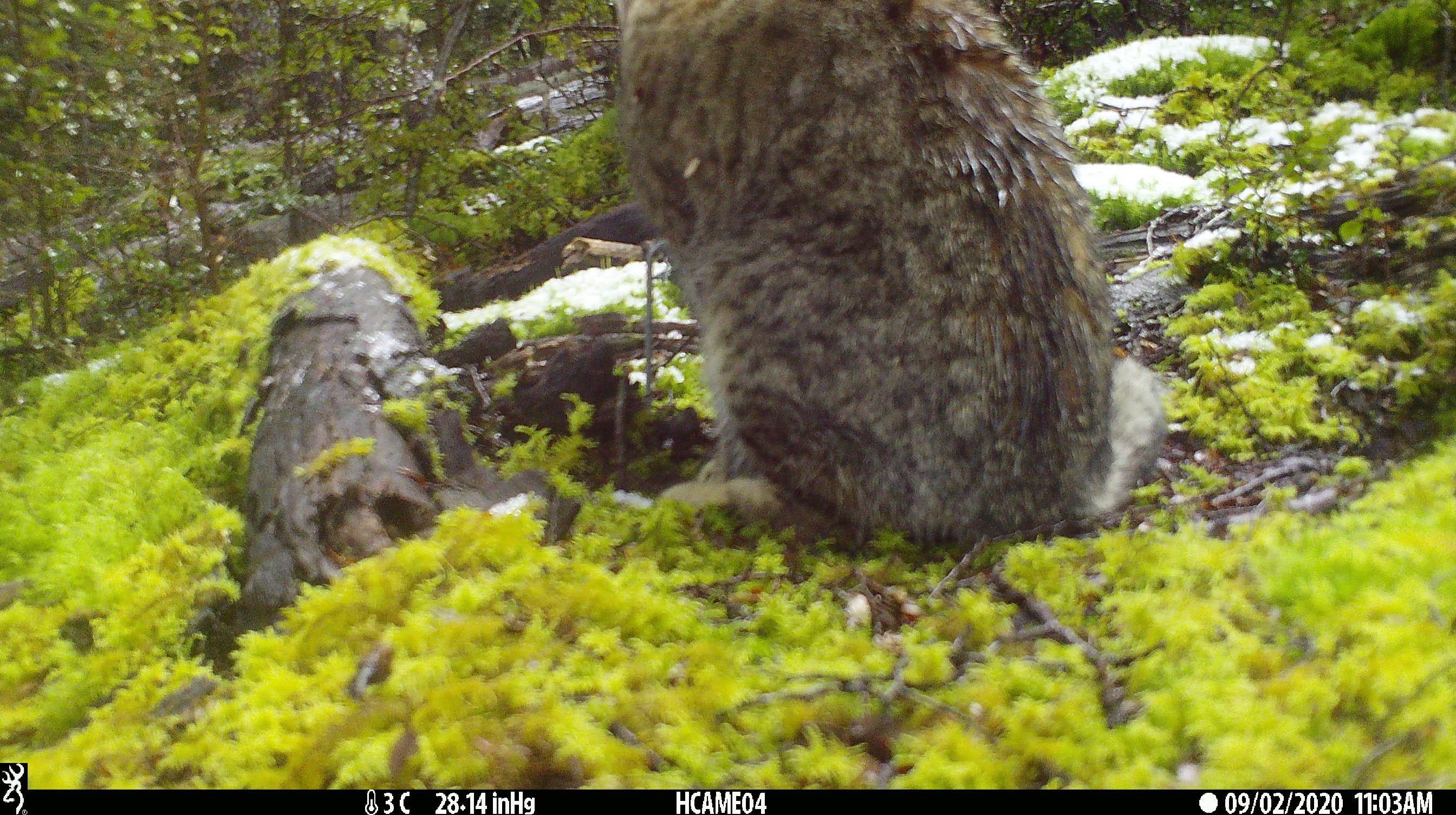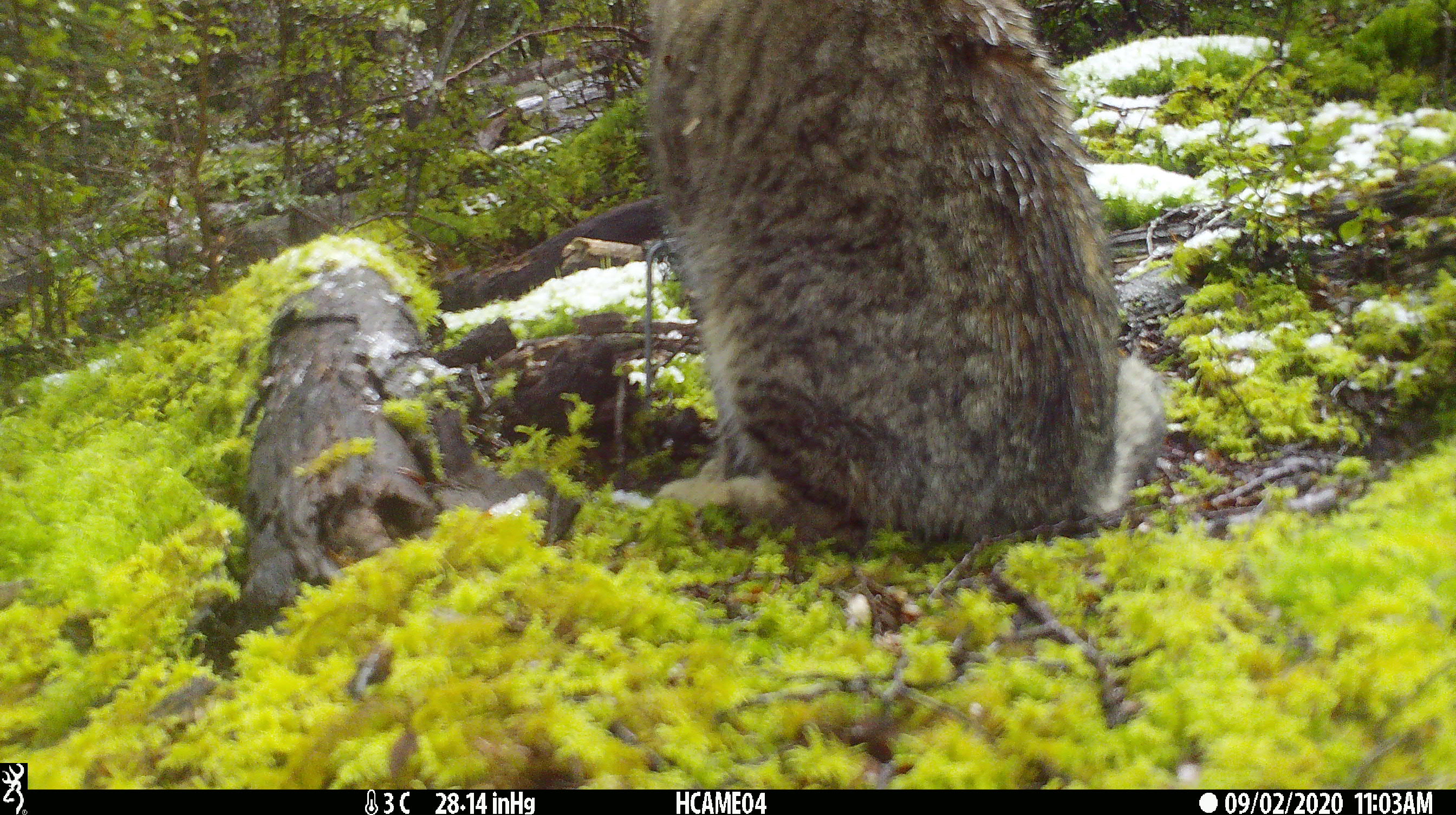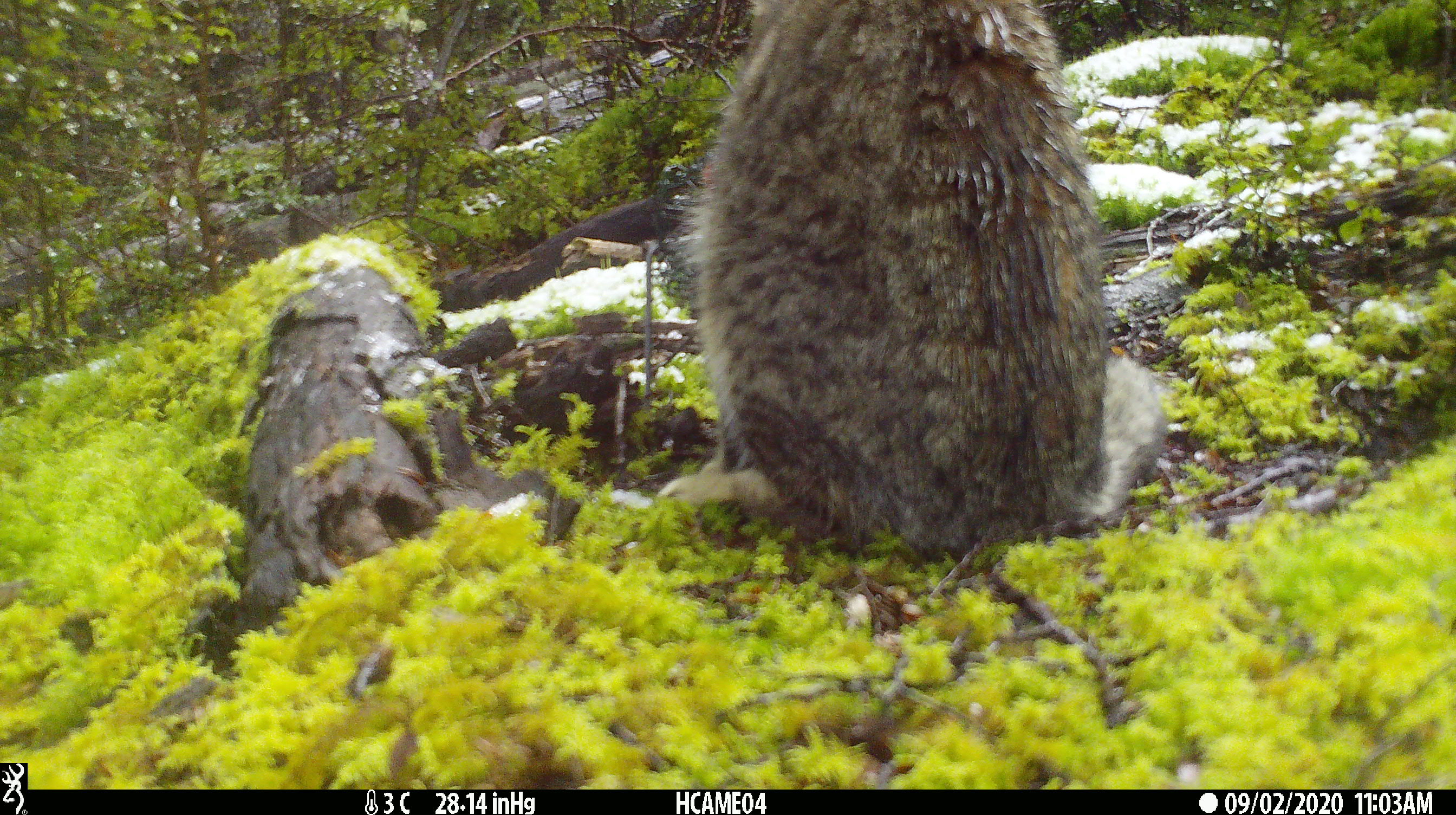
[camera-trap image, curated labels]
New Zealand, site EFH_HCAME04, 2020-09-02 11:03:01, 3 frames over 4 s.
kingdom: Animalia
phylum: Chordata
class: Mammalia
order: Carnivora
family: Felidae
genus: Felis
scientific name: Felis catus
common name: domestic cat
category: cat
Cat (domestic cat) (Felis catus).